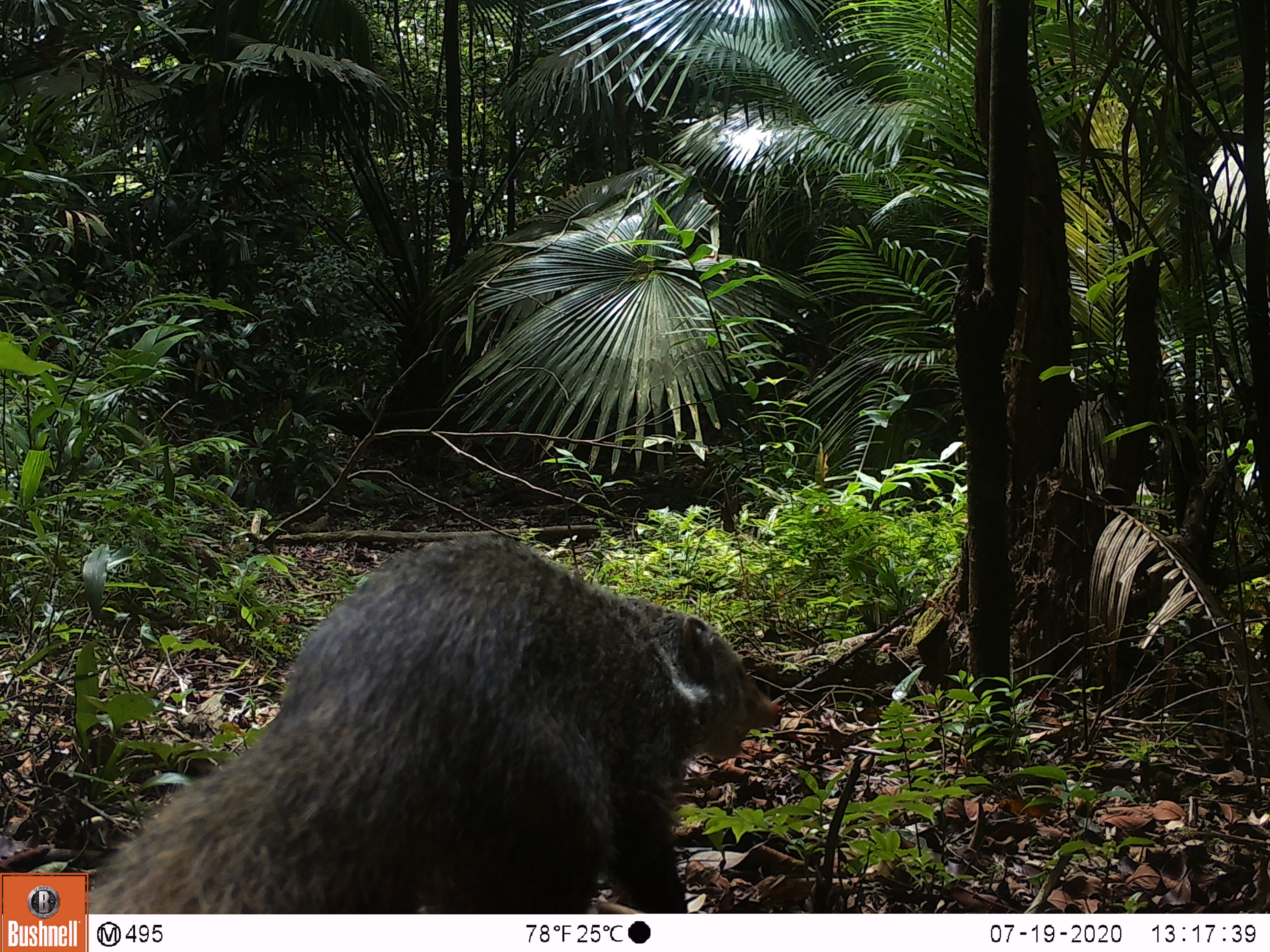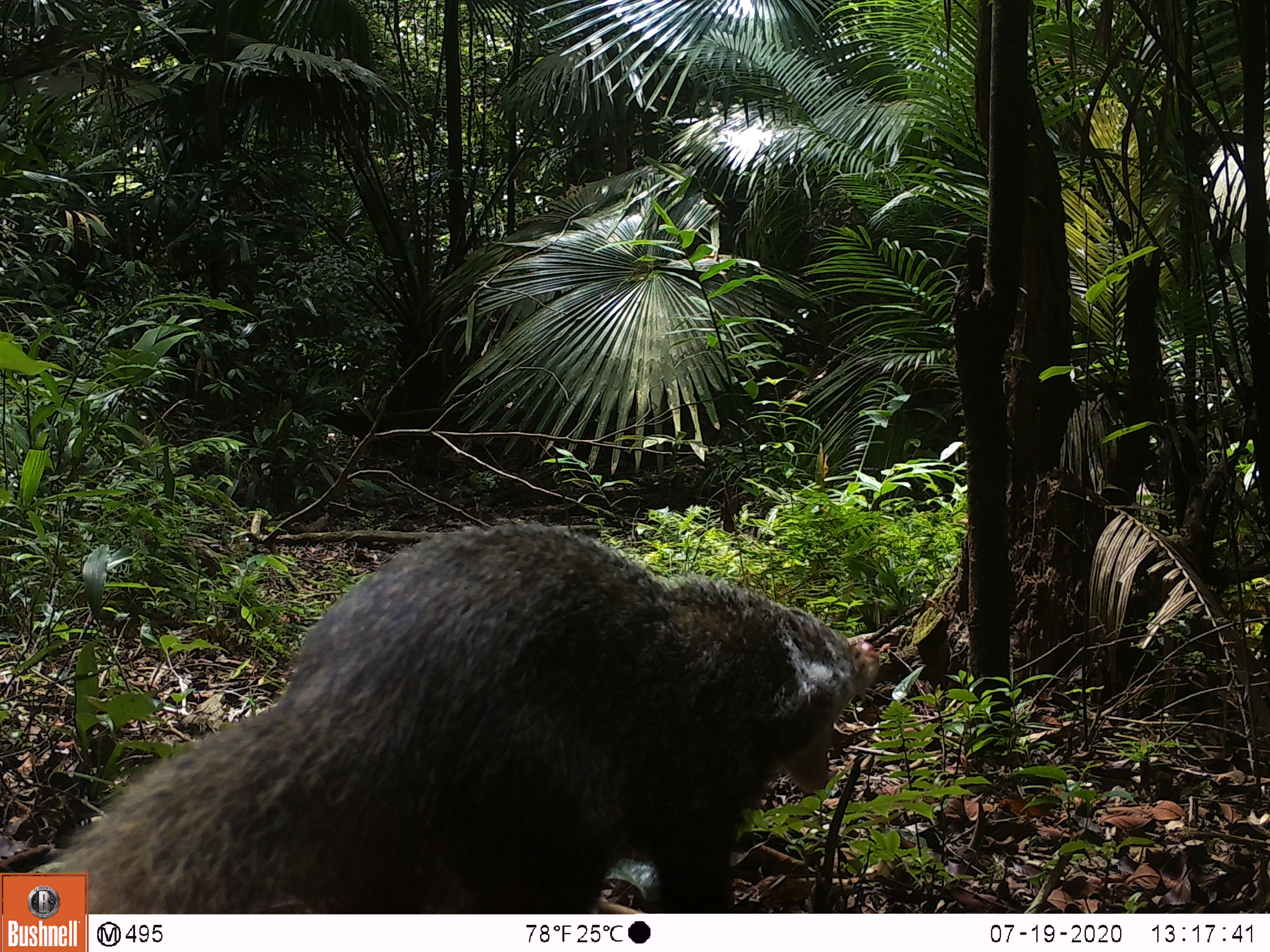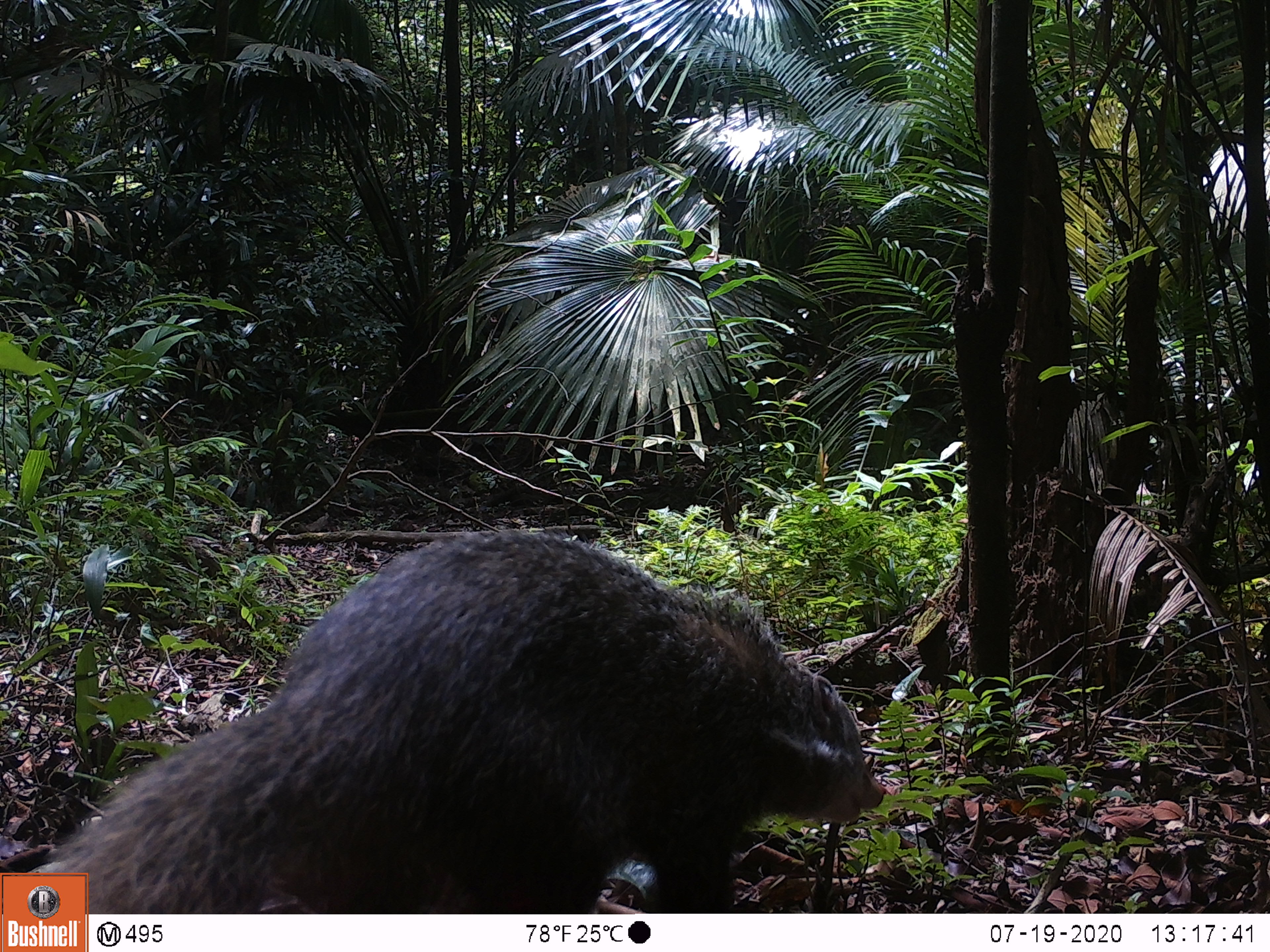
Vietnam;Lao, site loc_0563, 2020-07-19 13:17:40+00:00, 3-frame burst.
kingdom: Animalia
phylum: Chordata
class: Mammalia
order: Carnivora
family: Herpestidae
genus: Urva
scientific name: Urva urva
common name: crab-eating mongoose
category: crab eating mongoose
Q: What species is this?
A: Crab eating mongoose (crab-eating mongoose) (Urva urva).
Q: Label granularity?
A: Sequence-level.